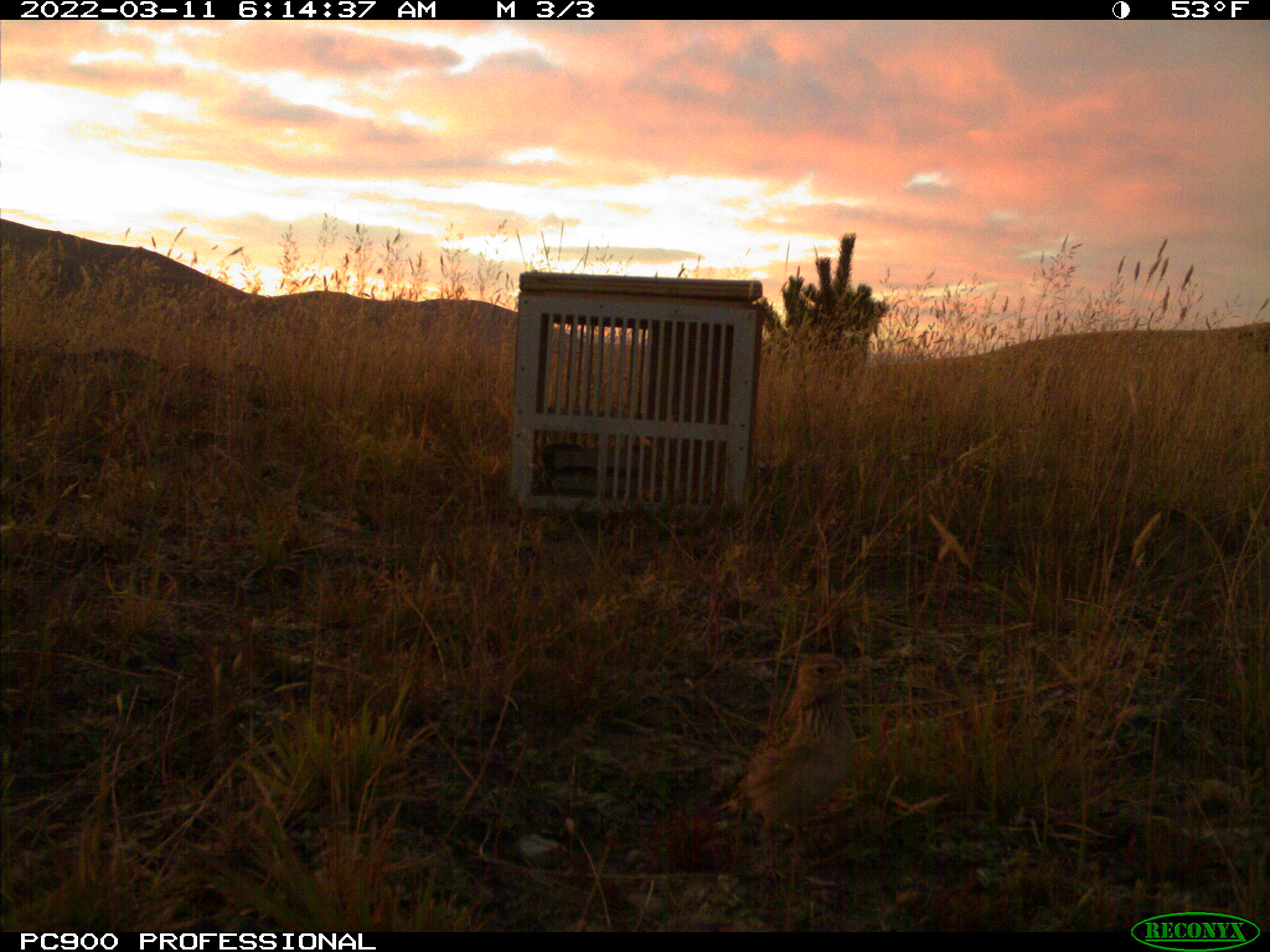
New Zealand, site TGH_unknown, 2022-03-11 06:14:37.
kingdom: Animalia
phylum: Chordata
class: Aves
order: Passeriformes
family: Motacillidae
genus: Anthus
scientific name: Anthus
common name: pipit